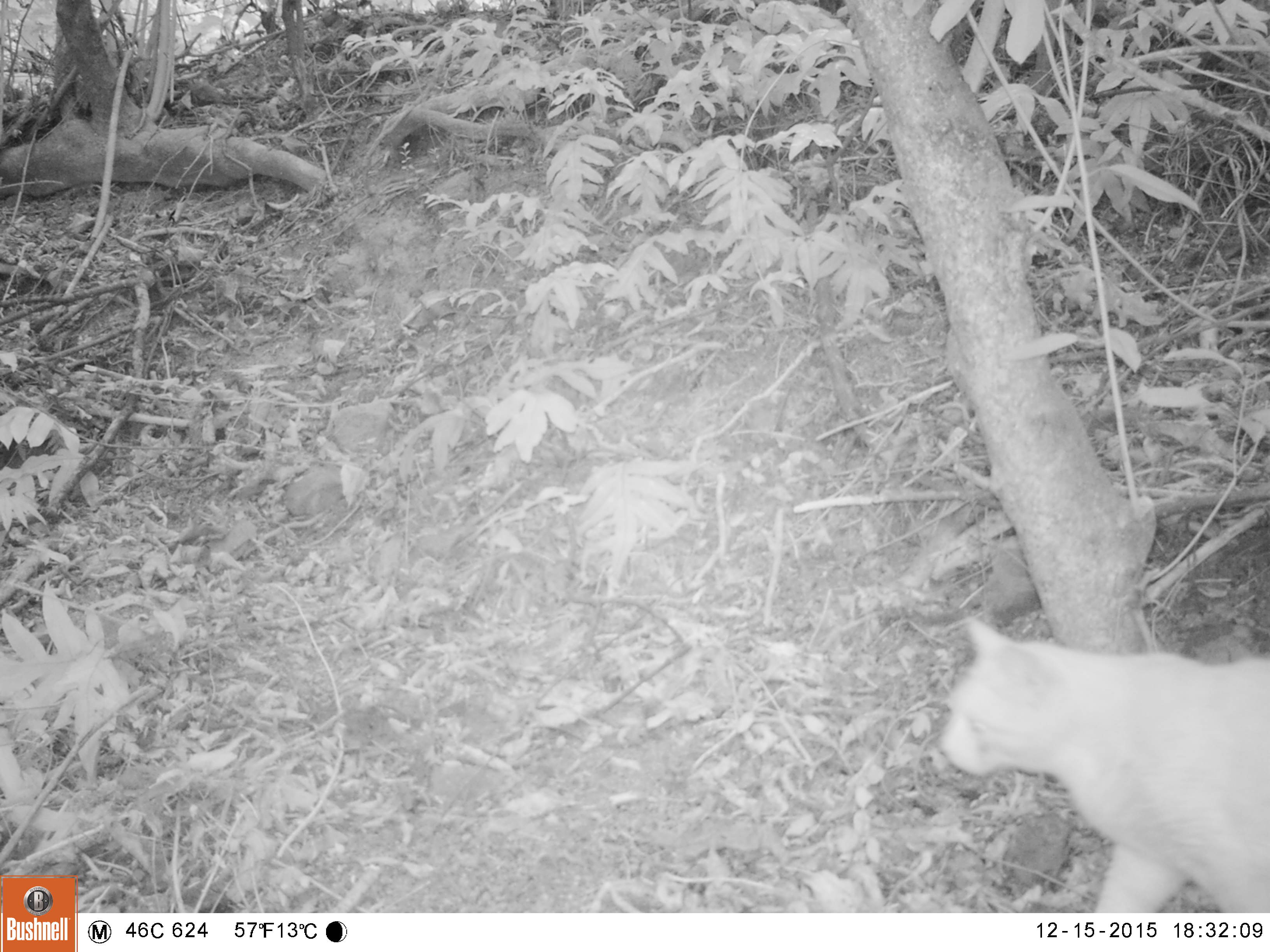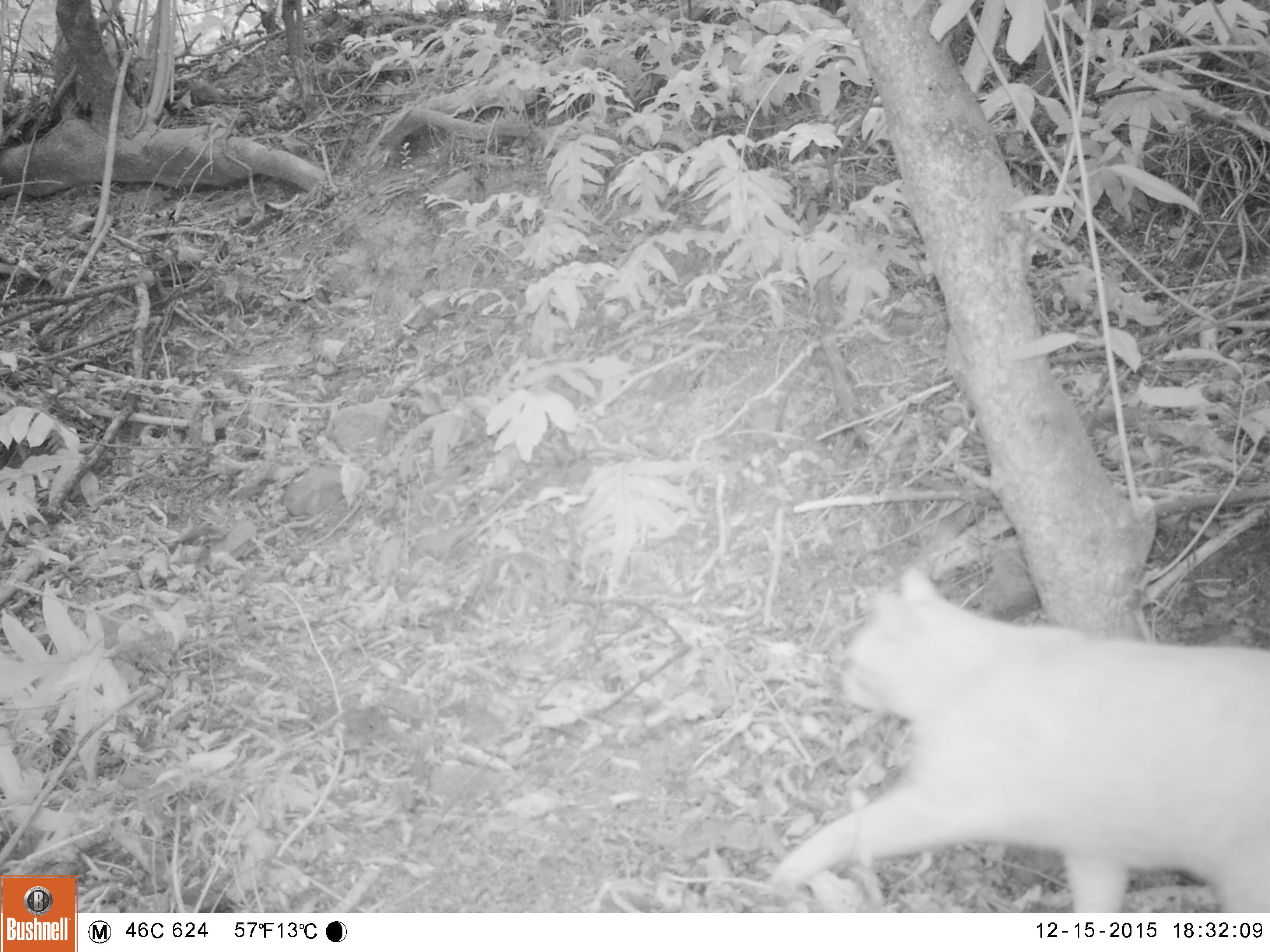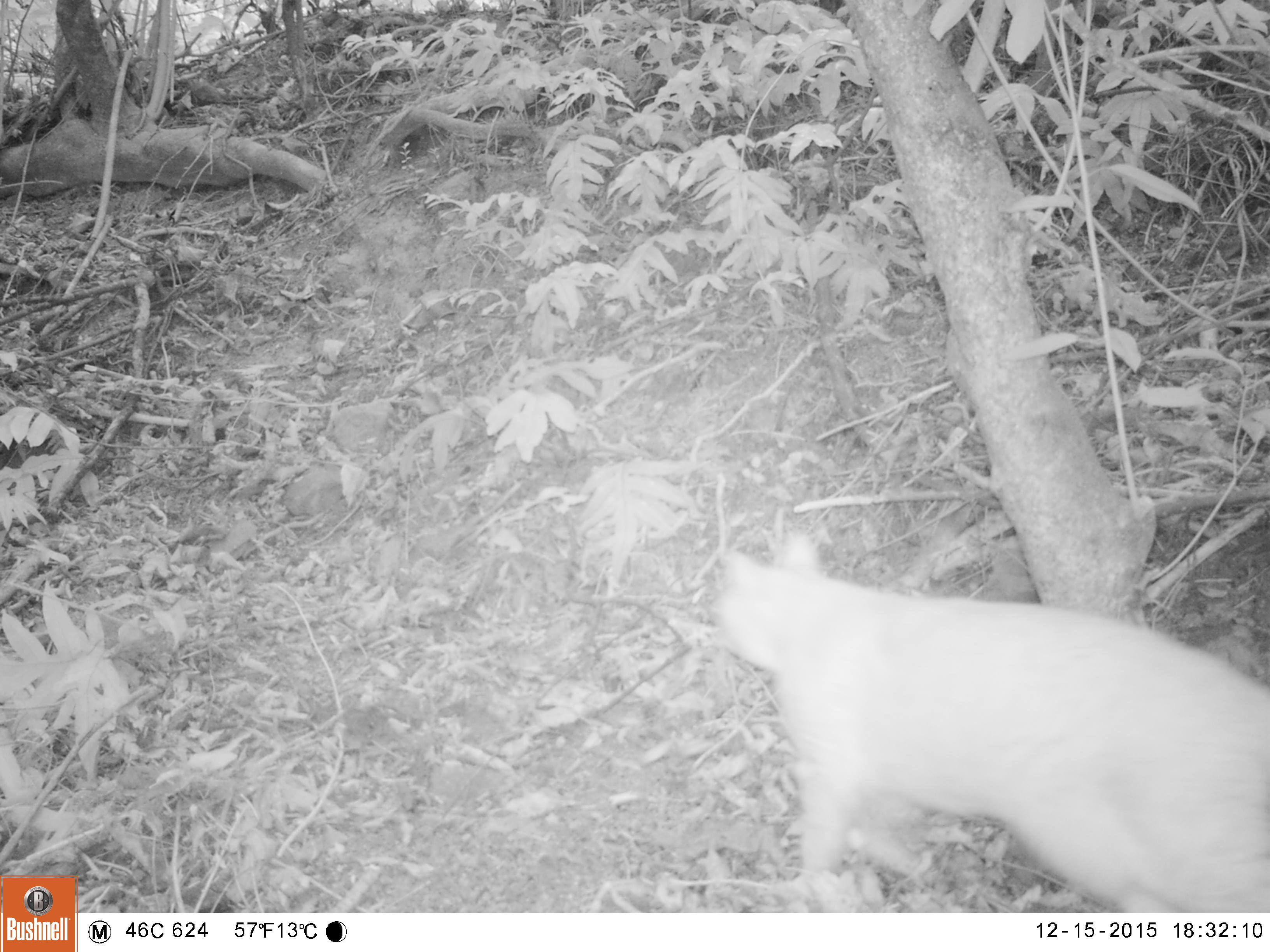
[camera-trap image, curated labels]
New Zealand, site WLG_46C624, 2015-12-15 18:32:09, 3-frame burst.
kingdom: Animalia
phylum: Chordata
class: Mammalia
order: Carnivora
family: Felidae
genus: Felis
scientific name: Felis catus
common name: domestic cat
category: cat